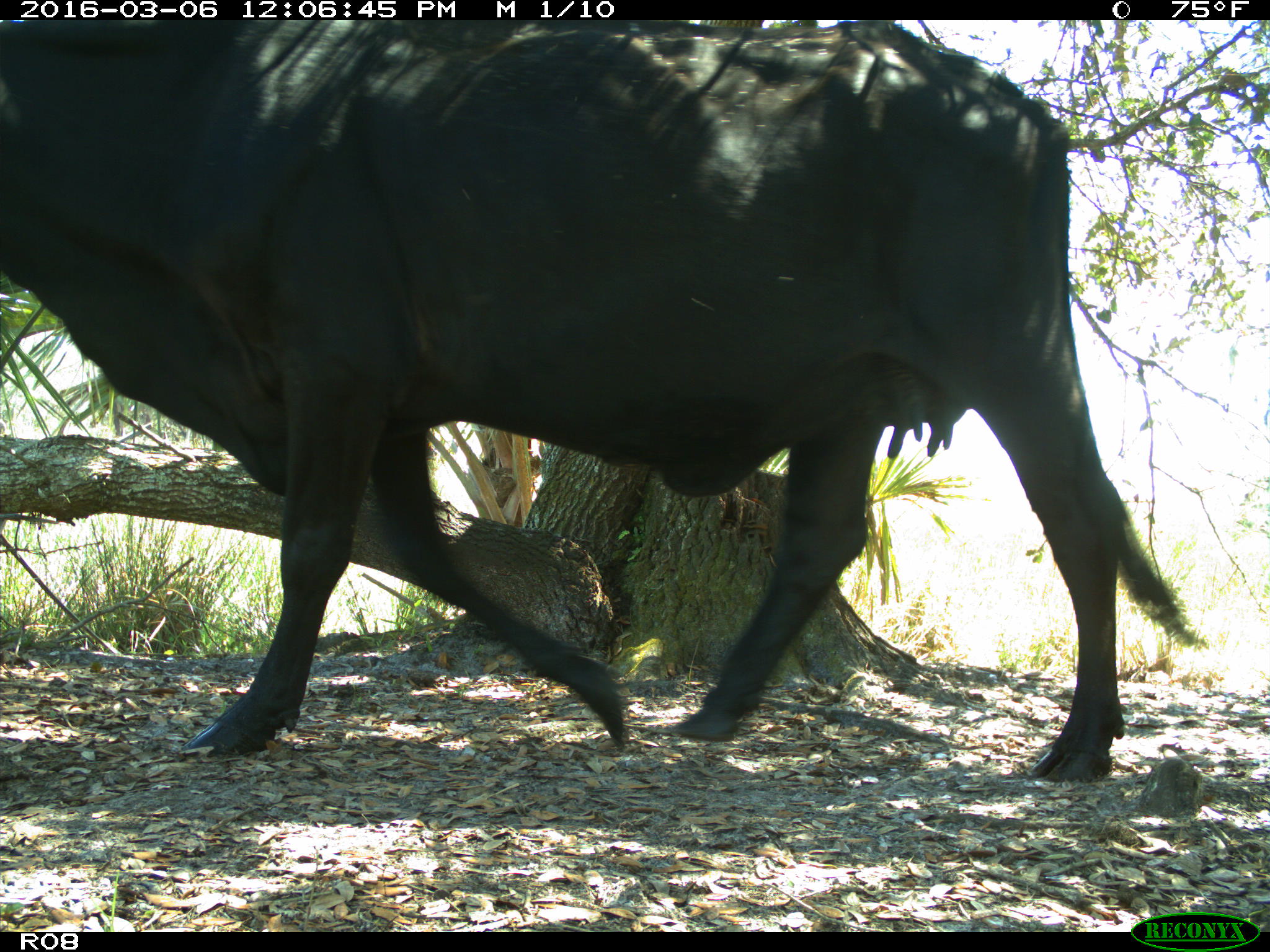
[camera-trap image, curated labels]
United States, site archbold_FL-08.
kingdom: Animalia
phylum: Chordata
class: Mammalia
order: Artiodactyla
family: Bovidae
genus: Bos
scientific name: Bos taurus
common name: domestic cow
Bos taurus (domestic cow).